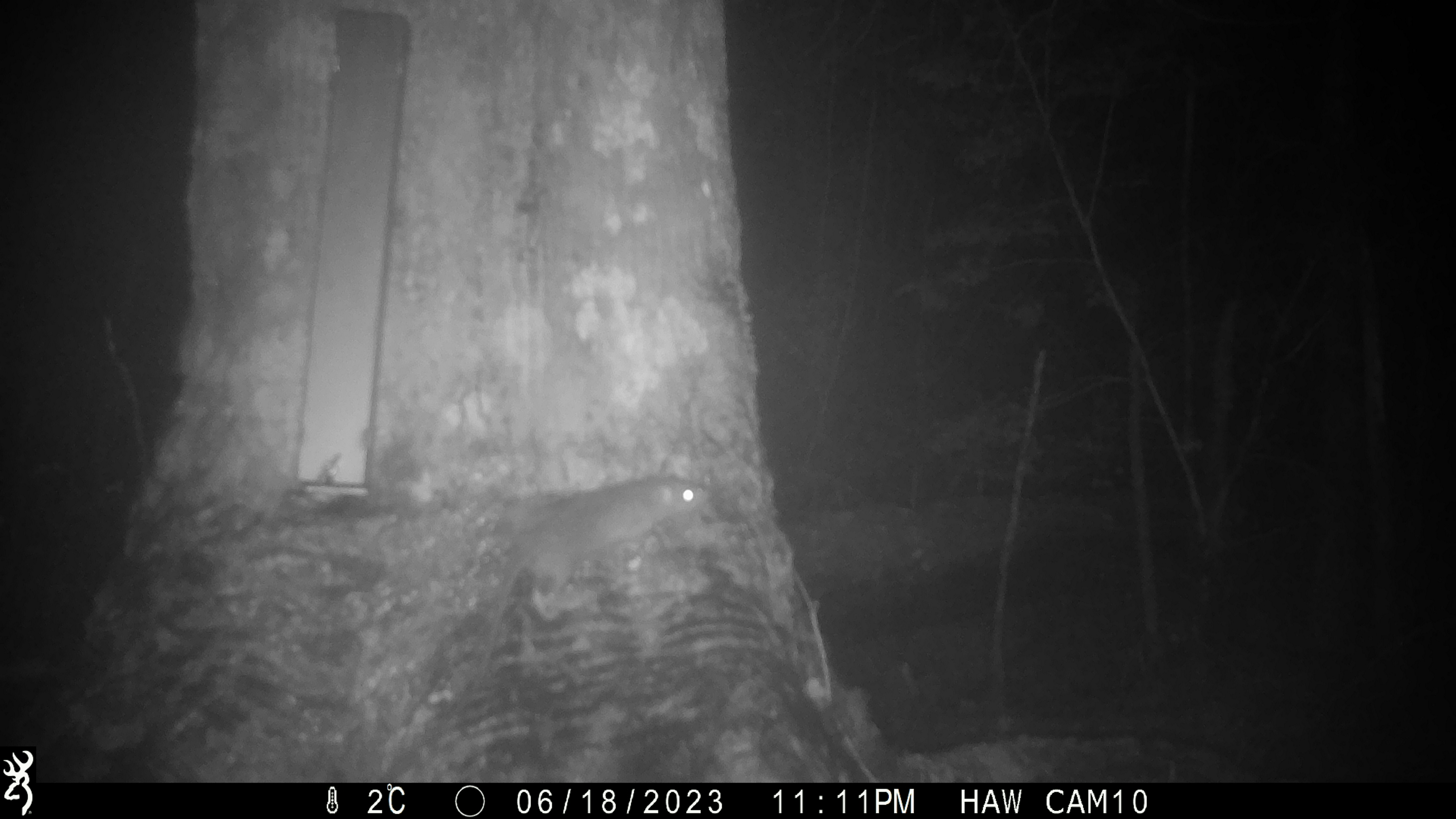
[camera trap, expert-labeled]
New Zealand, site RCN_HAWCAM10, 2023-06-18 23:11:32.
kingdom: Animalia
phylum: Chordata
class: Mammalia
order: Rodentia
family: Muridae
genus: Rattus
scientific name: Rattus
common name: rat